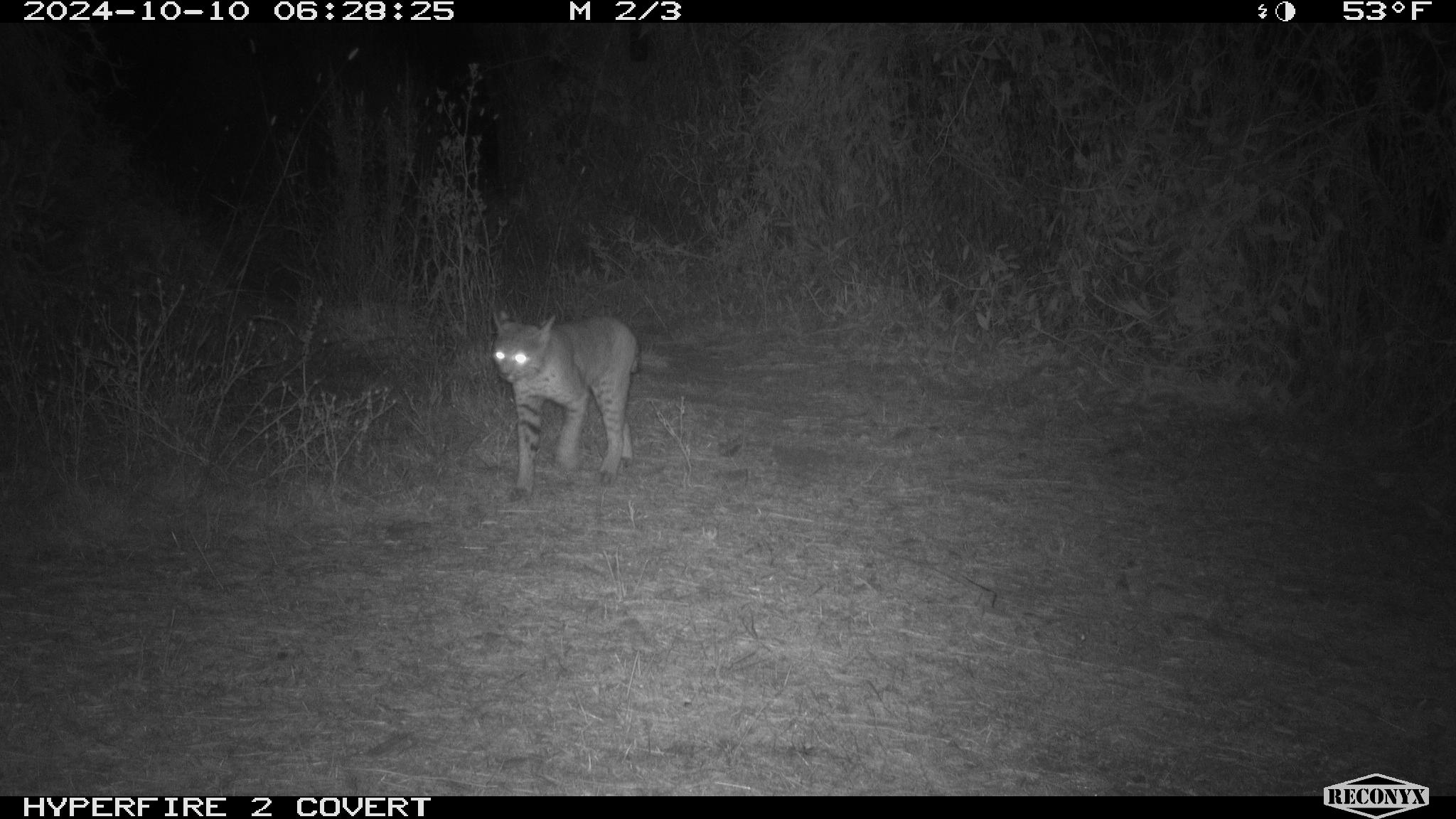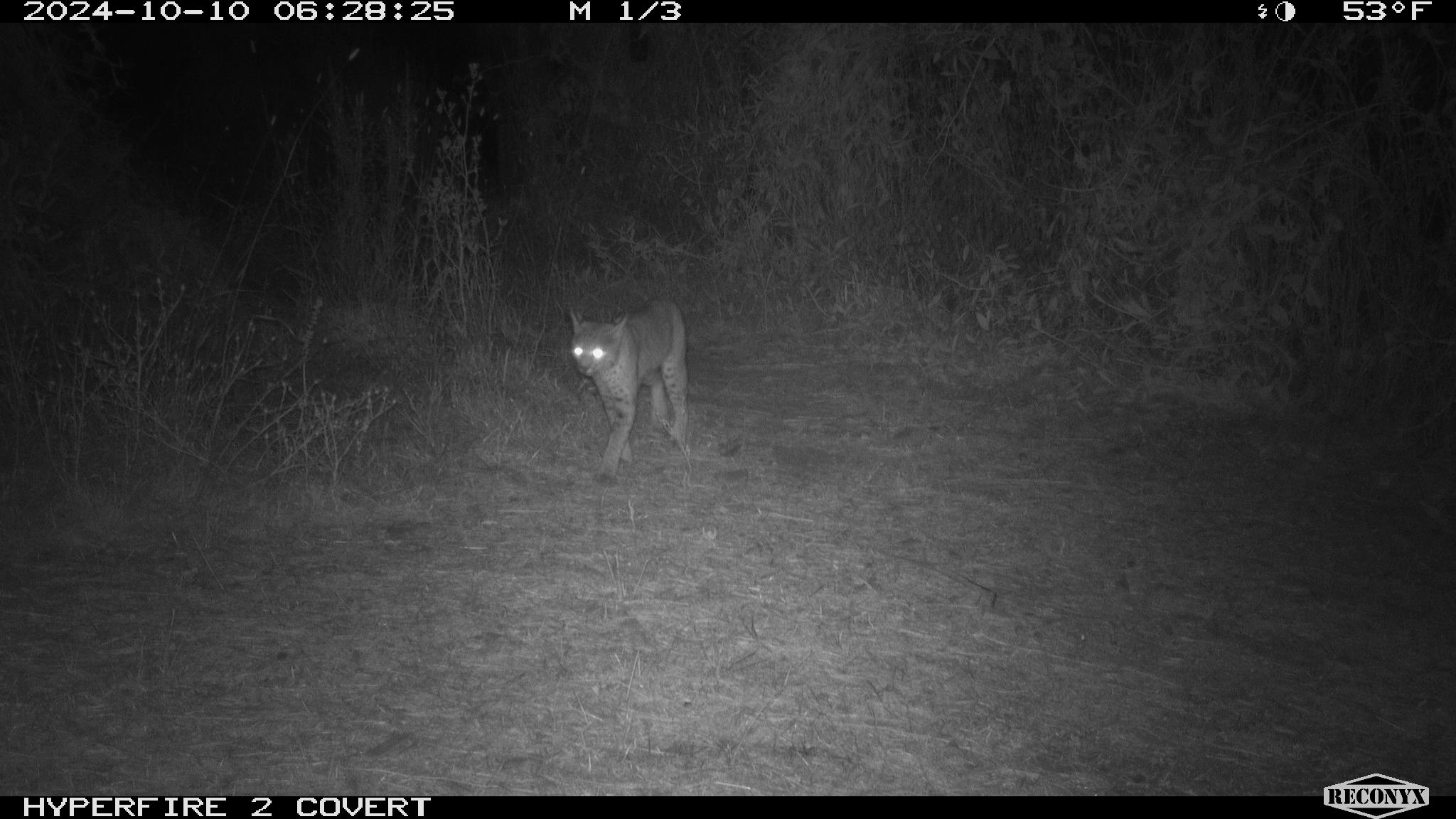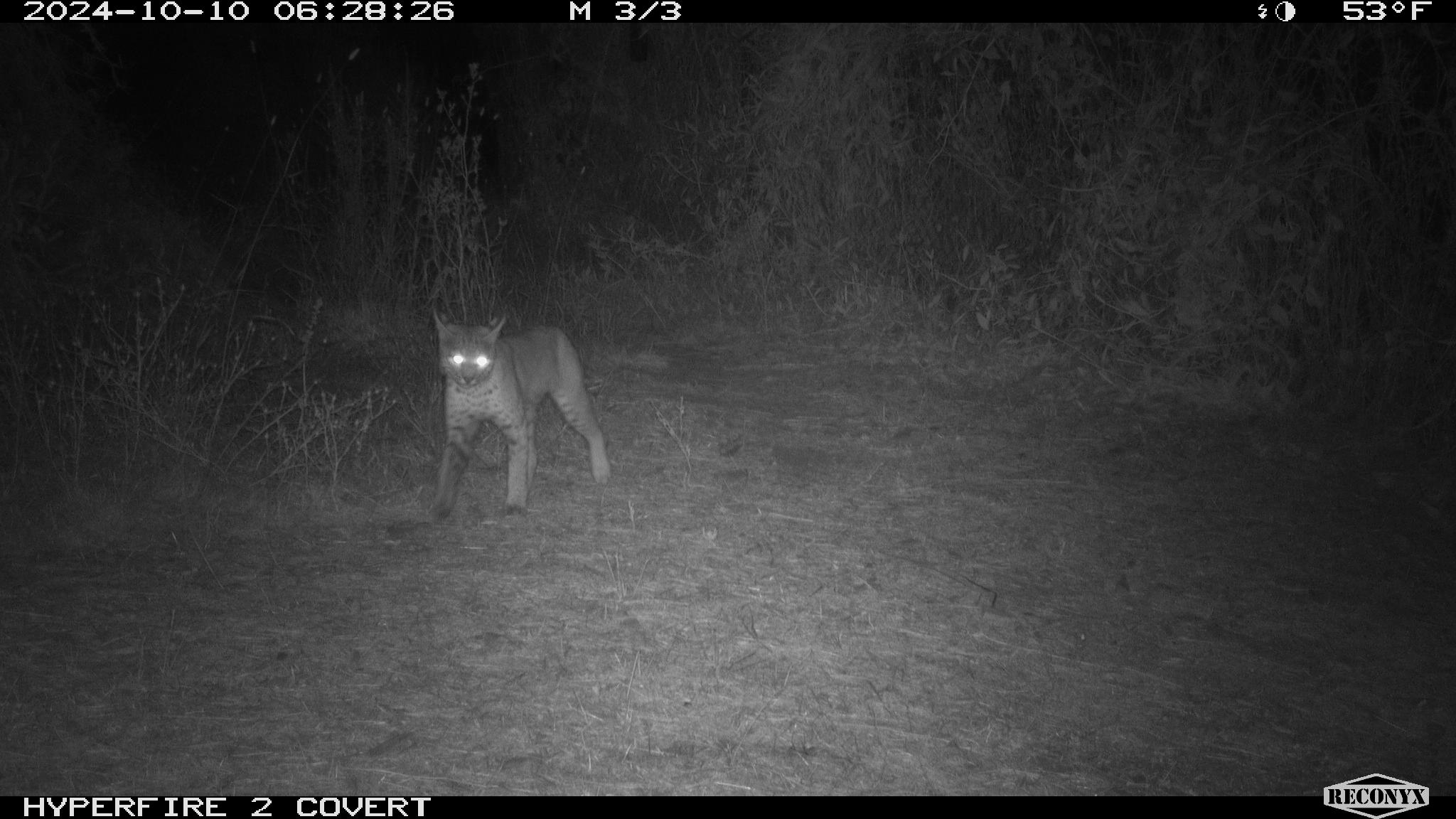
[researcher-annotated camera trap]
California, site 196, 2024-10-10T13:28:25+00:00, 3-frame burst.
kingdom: Animalia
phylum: Chordata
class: Mammalia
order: Carnivora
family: Felidae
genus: Lynx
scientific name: Lynx rufus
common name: bobcat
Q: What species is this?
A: Bobcat (Lynx rufus).